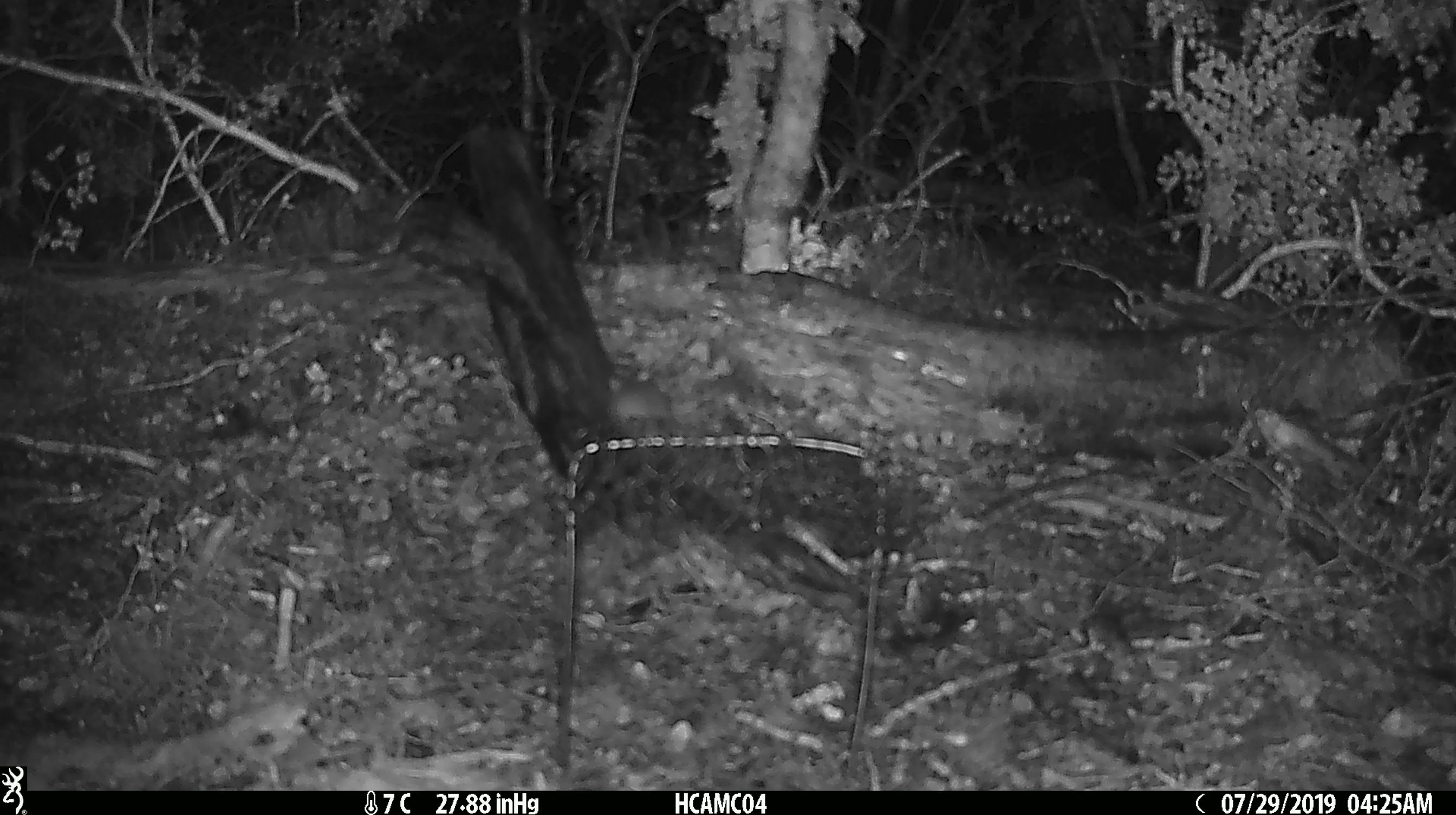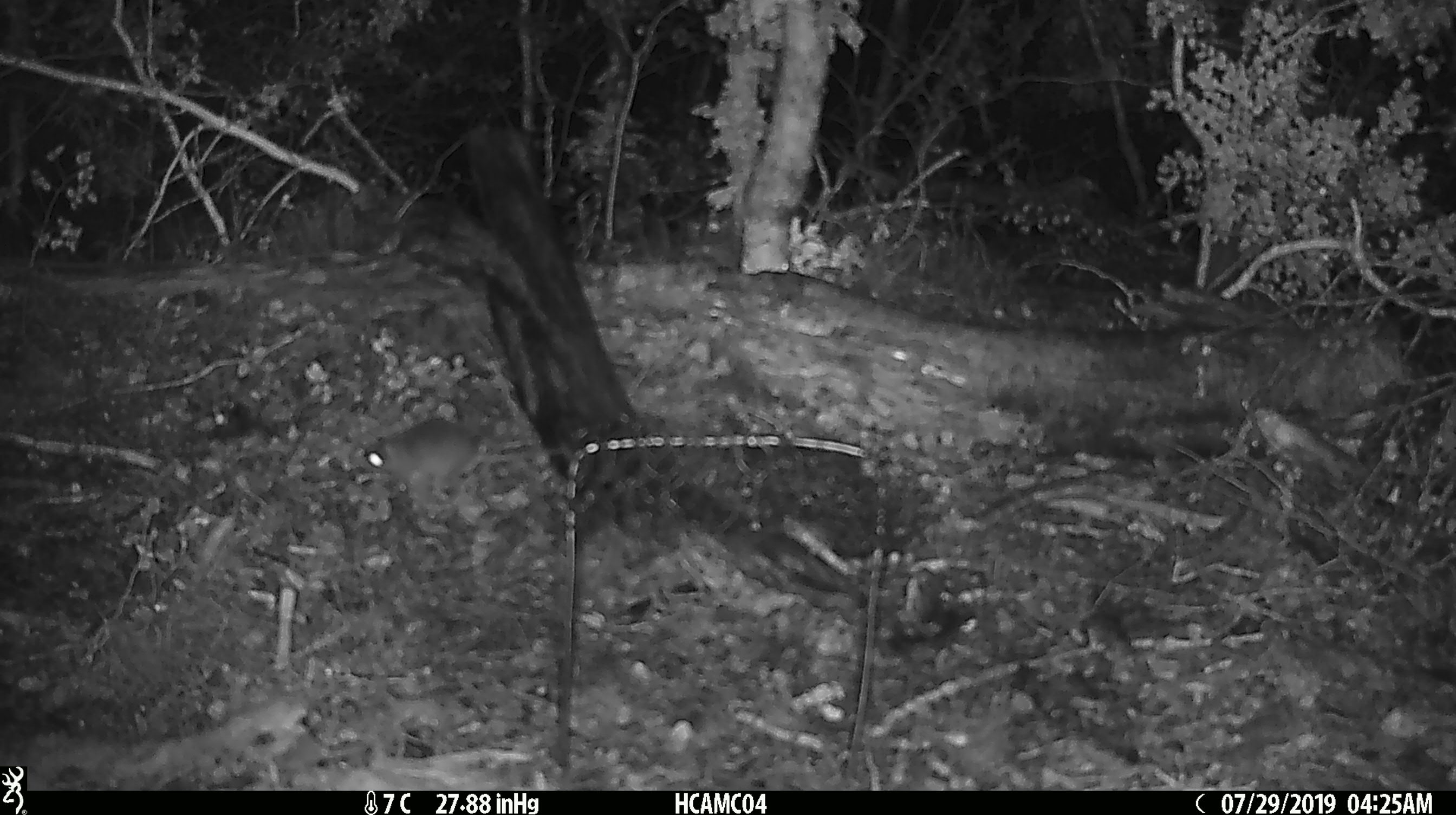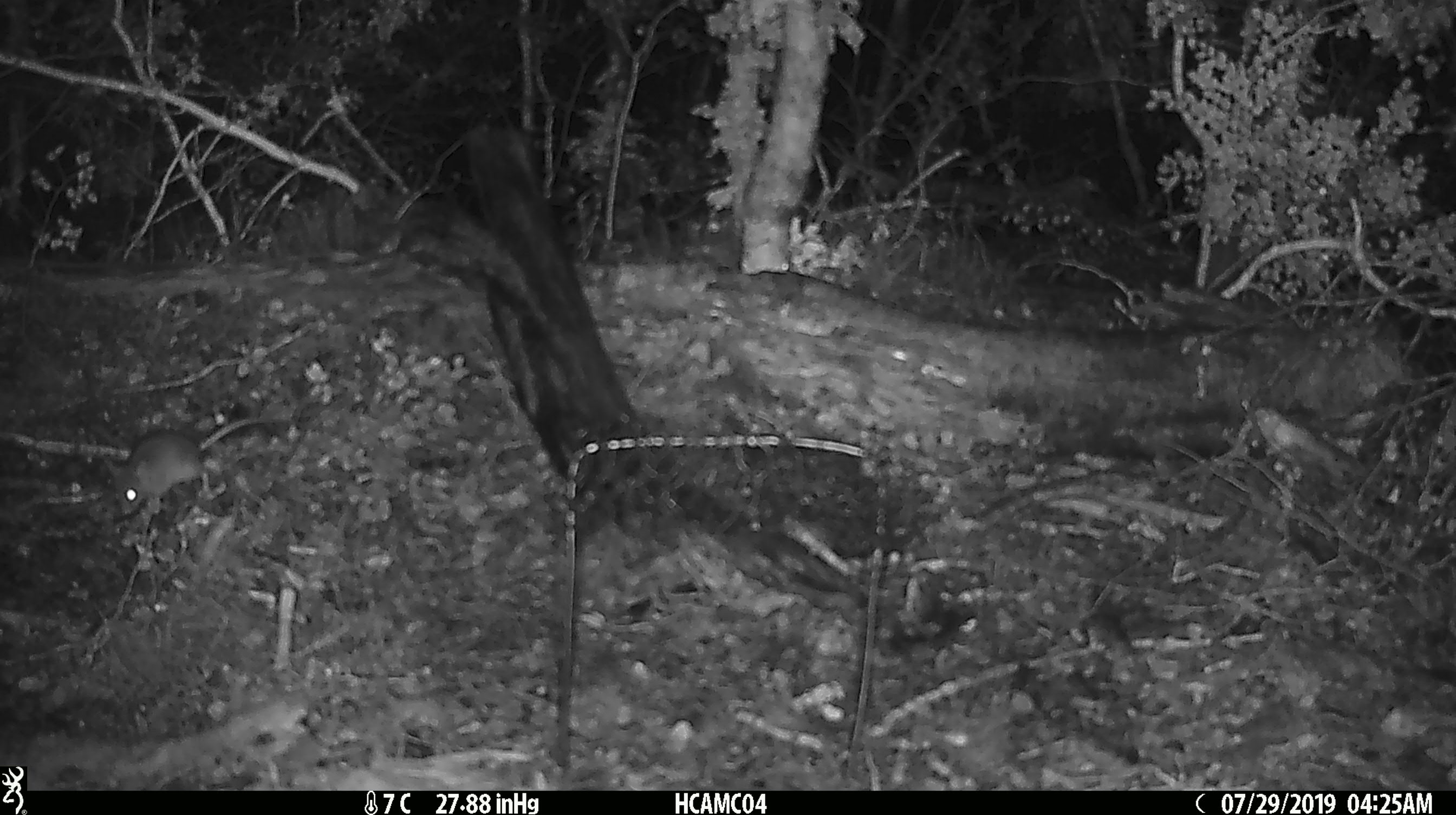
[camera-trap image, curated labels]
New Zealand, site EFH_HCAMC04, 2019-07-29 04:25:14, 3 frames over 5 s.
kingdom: Animalia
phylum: Chordata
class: Mammalia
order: Rodentia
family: Muridae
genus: Mus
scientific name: Mus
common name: mouse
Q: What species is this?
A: Mouse (Mus).